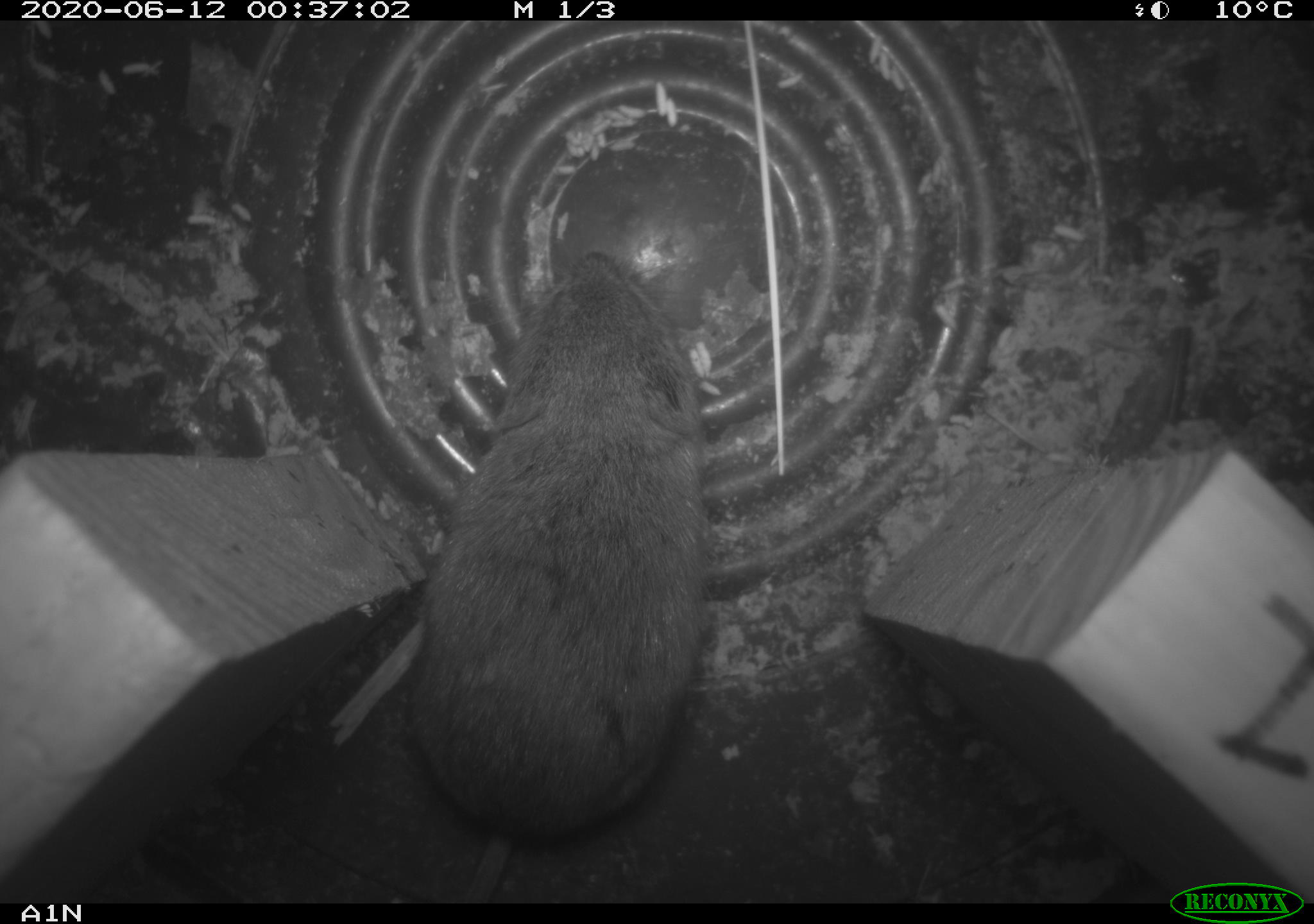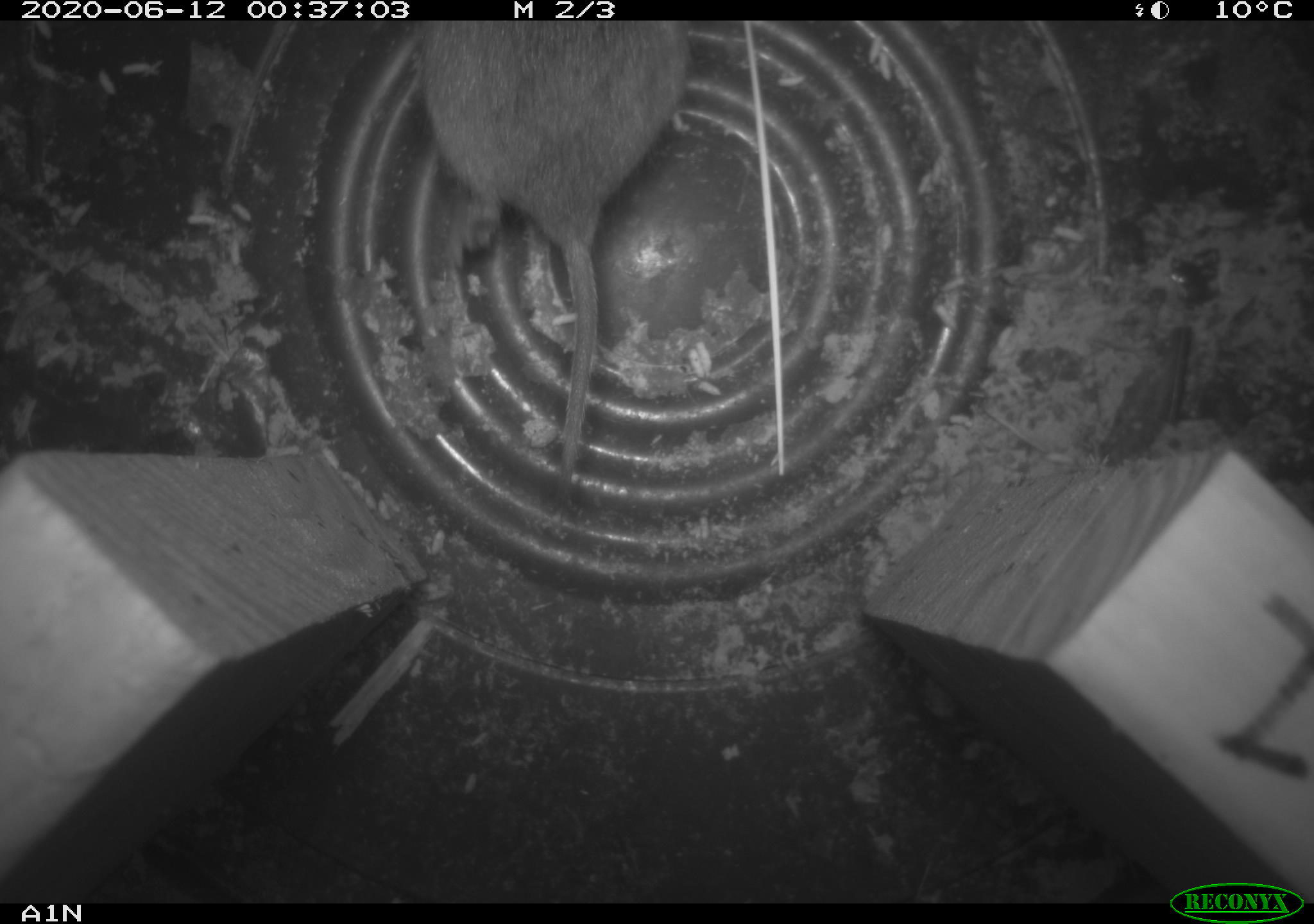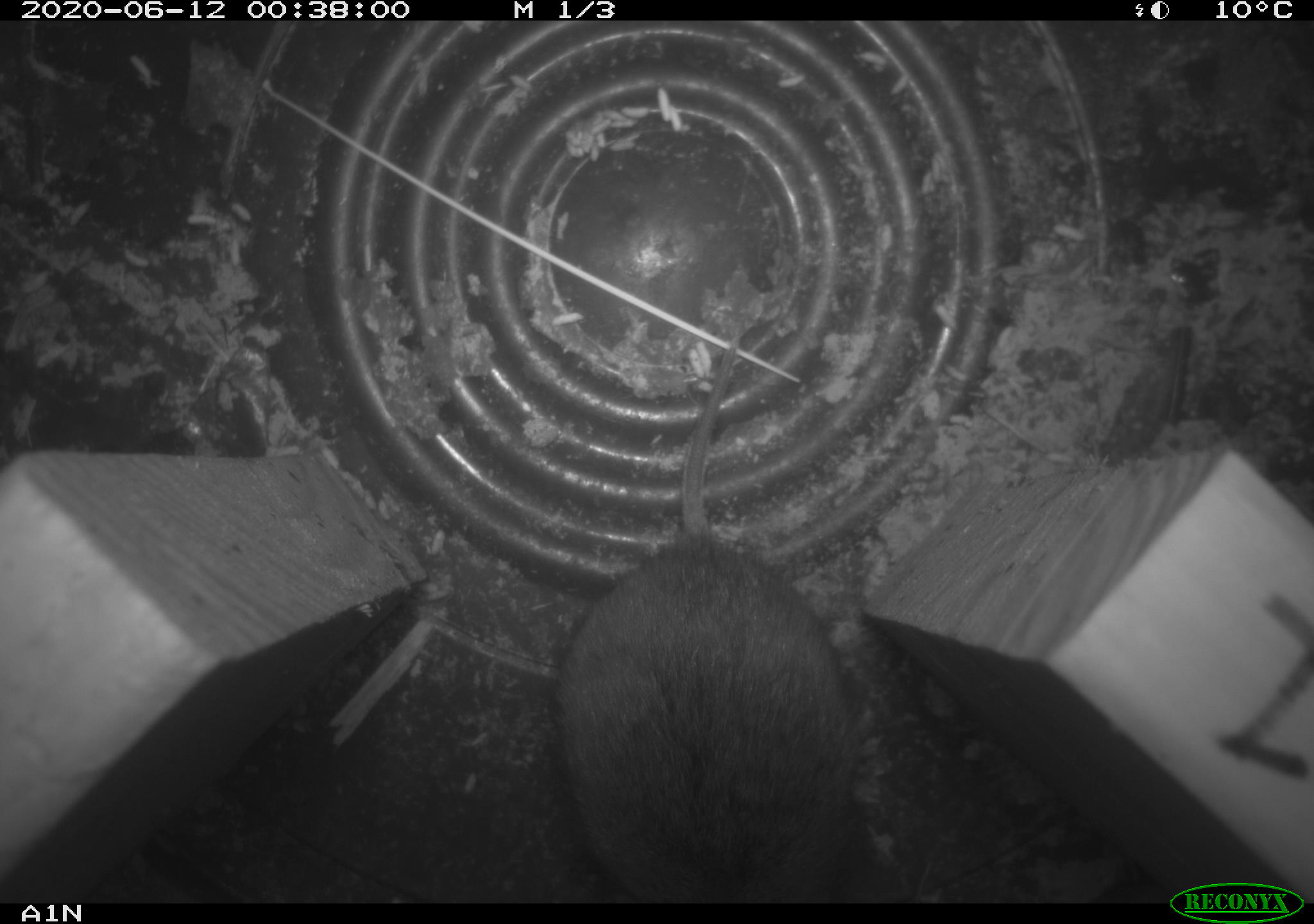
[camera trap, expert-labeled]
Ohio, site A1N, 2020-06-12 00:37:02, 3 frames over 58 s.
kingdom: Animalia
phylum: Chordata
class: Mammalia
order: Rodentia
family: Cricetidae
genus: Microtus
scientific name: Microtus pennsylvanicus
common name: meadow vole